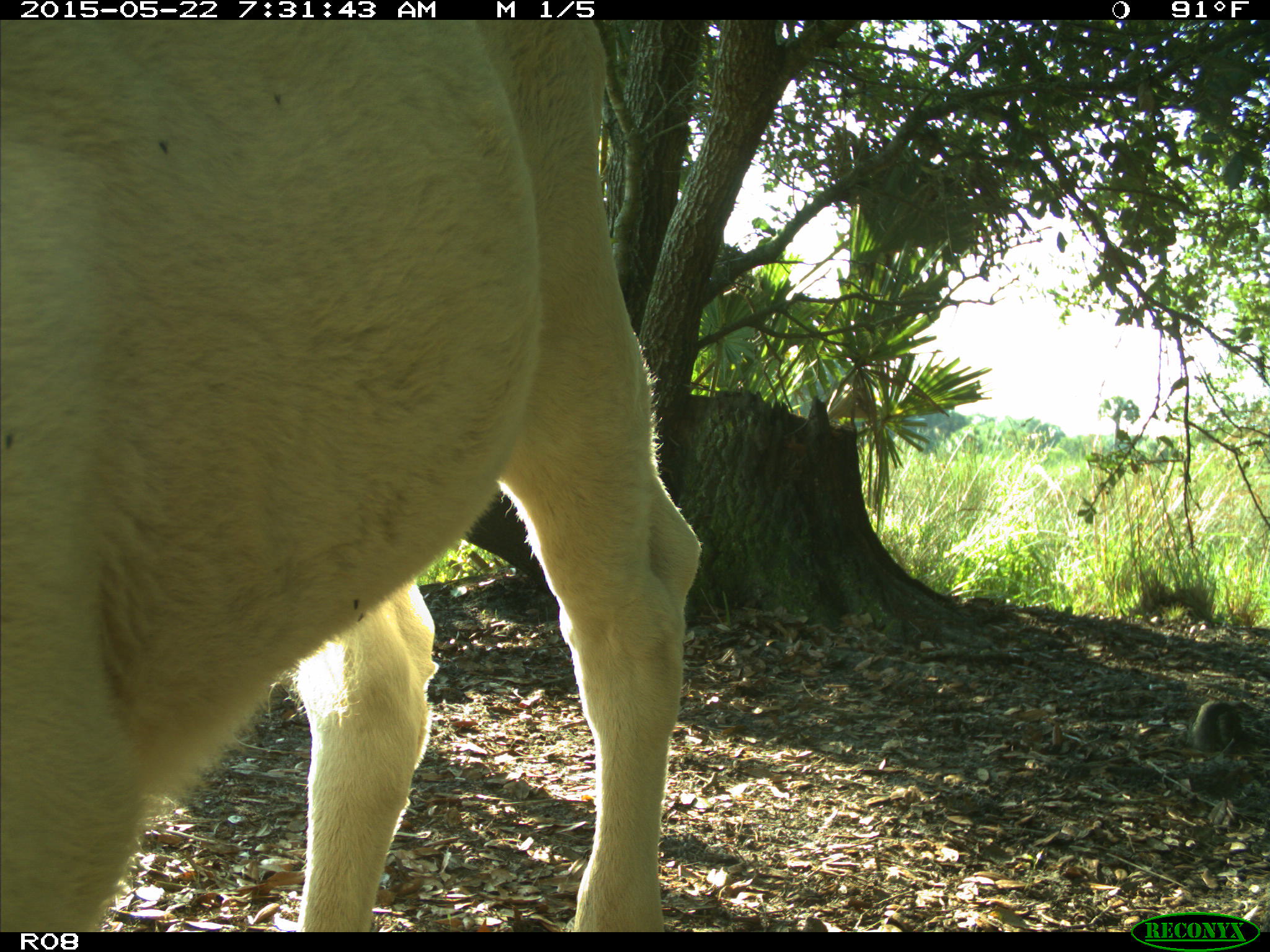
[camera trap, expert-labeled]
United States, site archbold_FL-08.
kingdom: Animalia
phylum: Chordata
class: Mammalia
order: Artiodactyla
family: Bovidae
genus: Bos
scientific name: Bos taurus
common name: domestic cow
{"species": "Bos taurus (domestic cow)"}